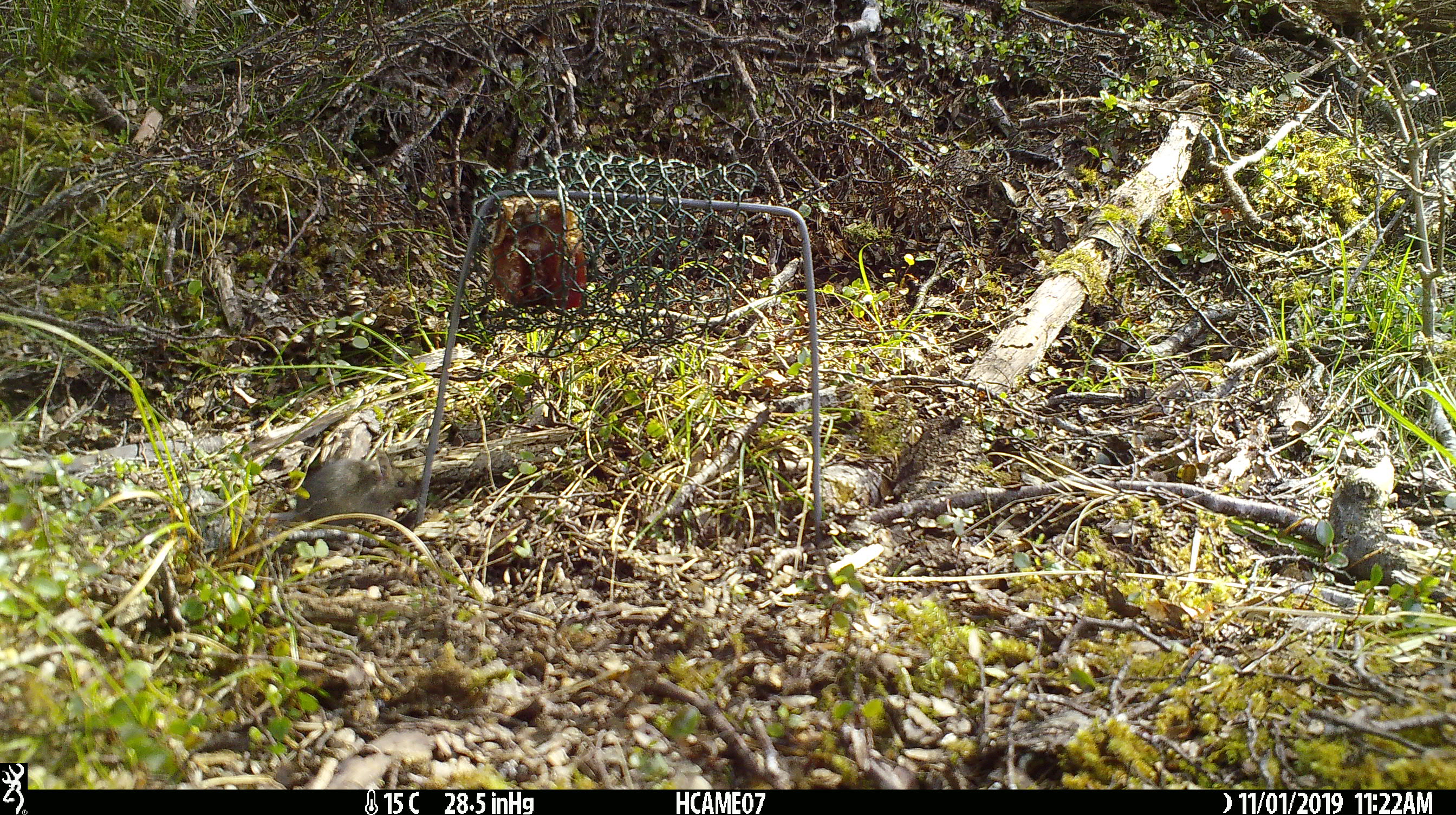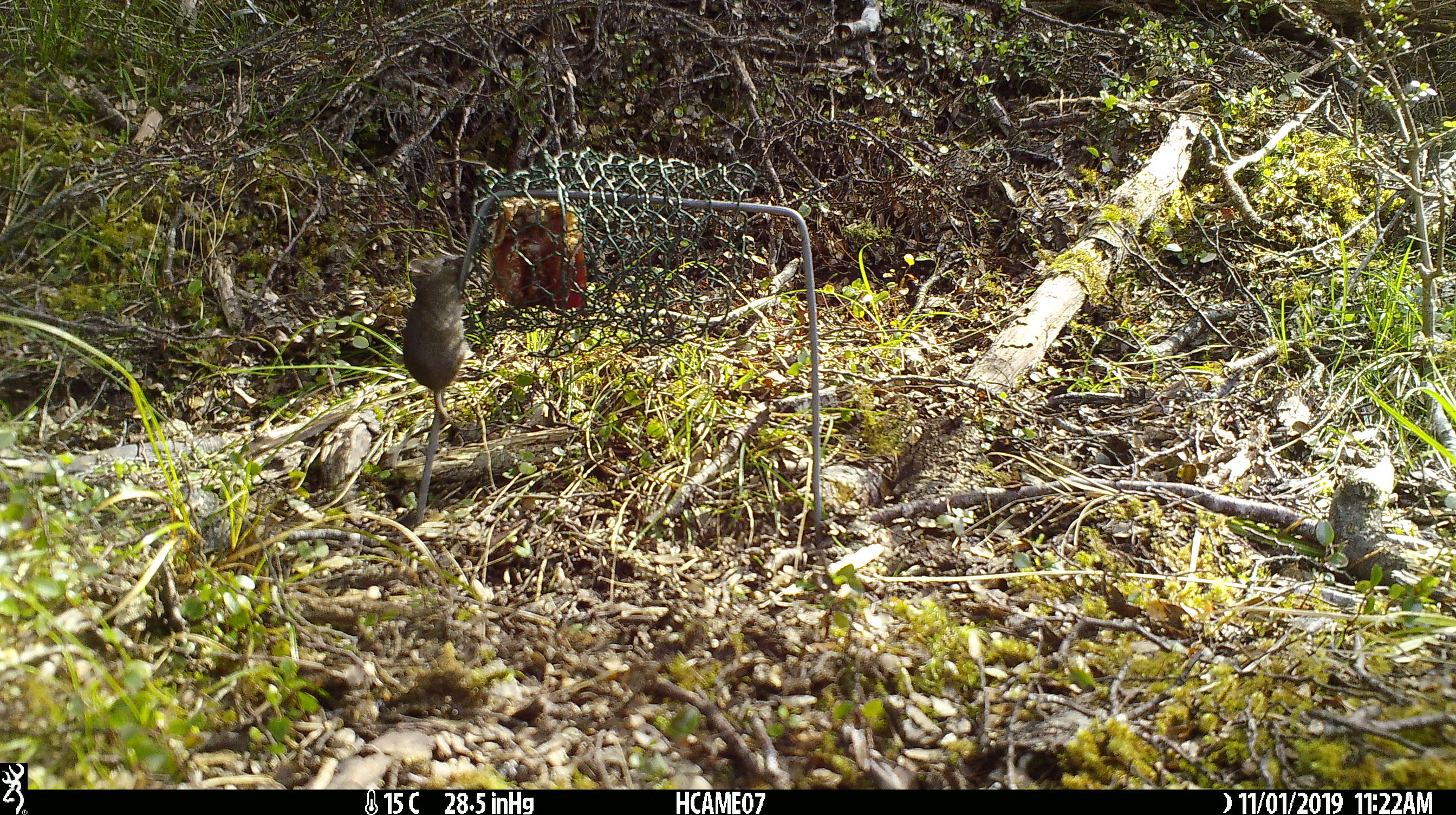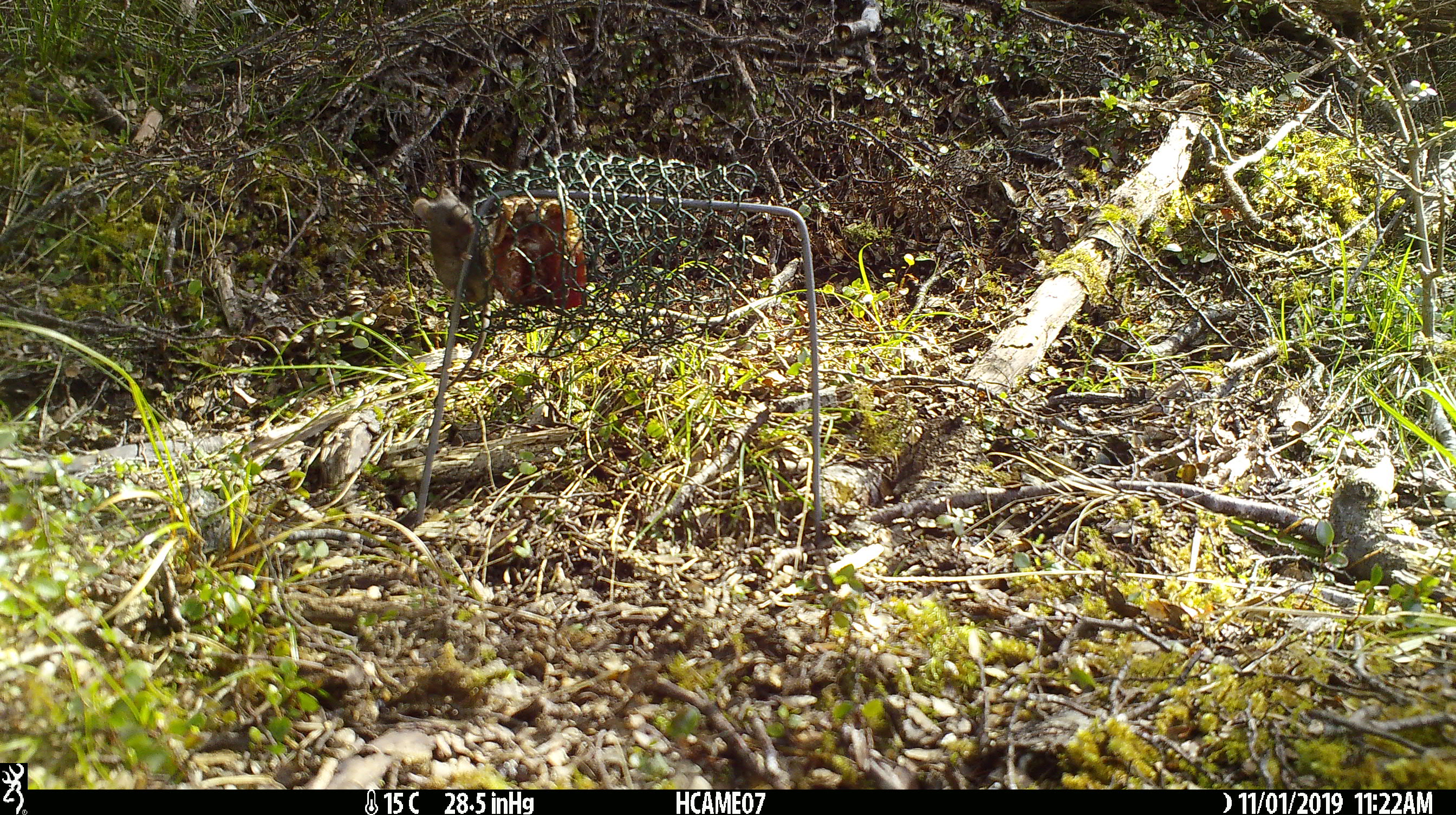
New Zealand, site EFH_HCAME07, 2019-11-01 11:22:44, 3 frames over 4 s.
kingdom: Animalia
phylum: Chordata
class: Mammalia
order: Rodentia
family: Muridae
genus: Mus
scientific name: Mus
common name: mouse